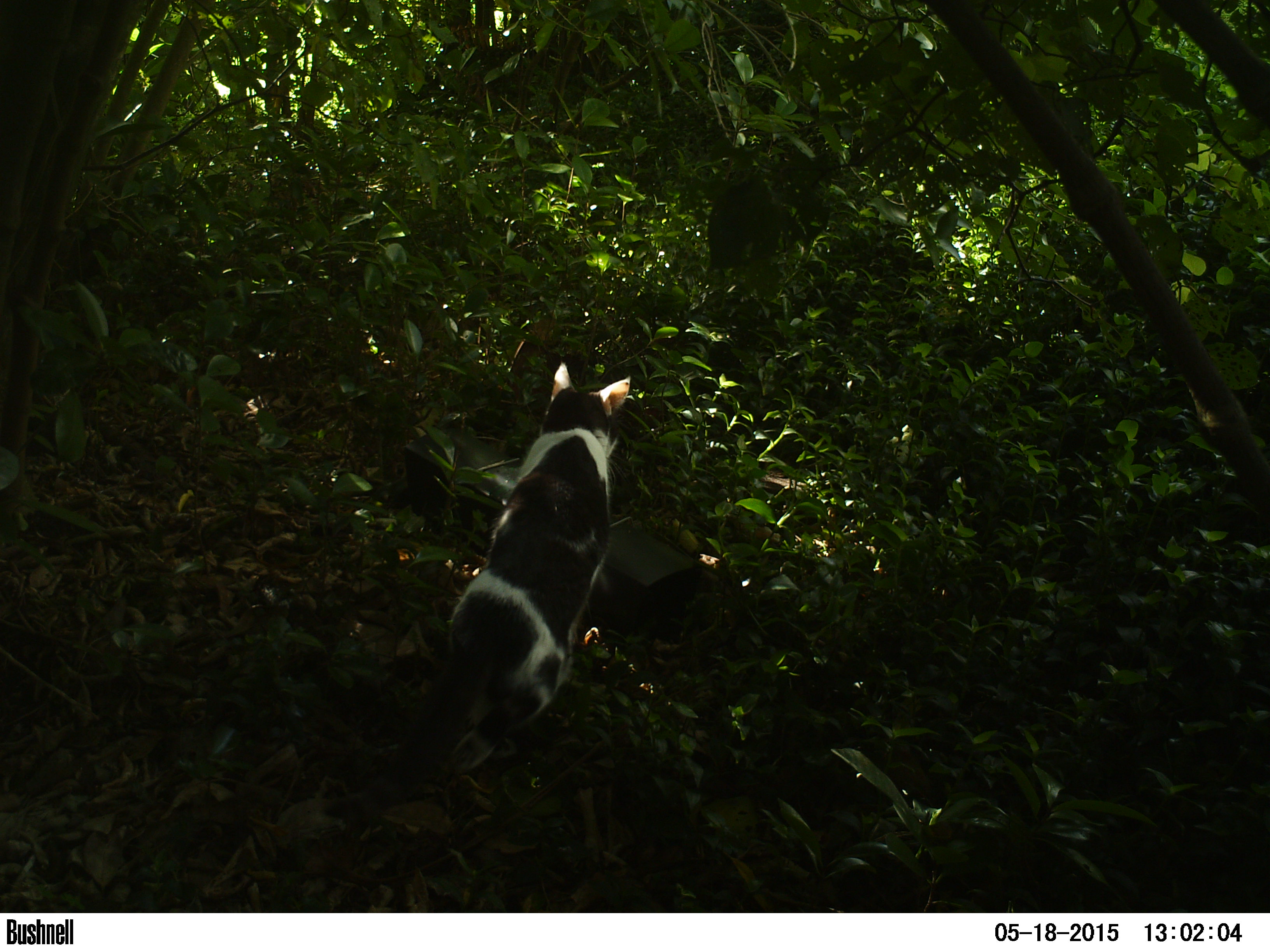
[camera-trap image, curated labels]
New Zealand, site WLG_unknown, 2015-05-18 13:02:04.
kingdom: Animalia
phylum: Chordata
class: Mammalia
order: Carnivora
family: Felidae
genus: Felis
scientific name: Felis catus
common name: domestic cat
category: cat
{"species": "cat (domestic cat) (Felis catus)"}